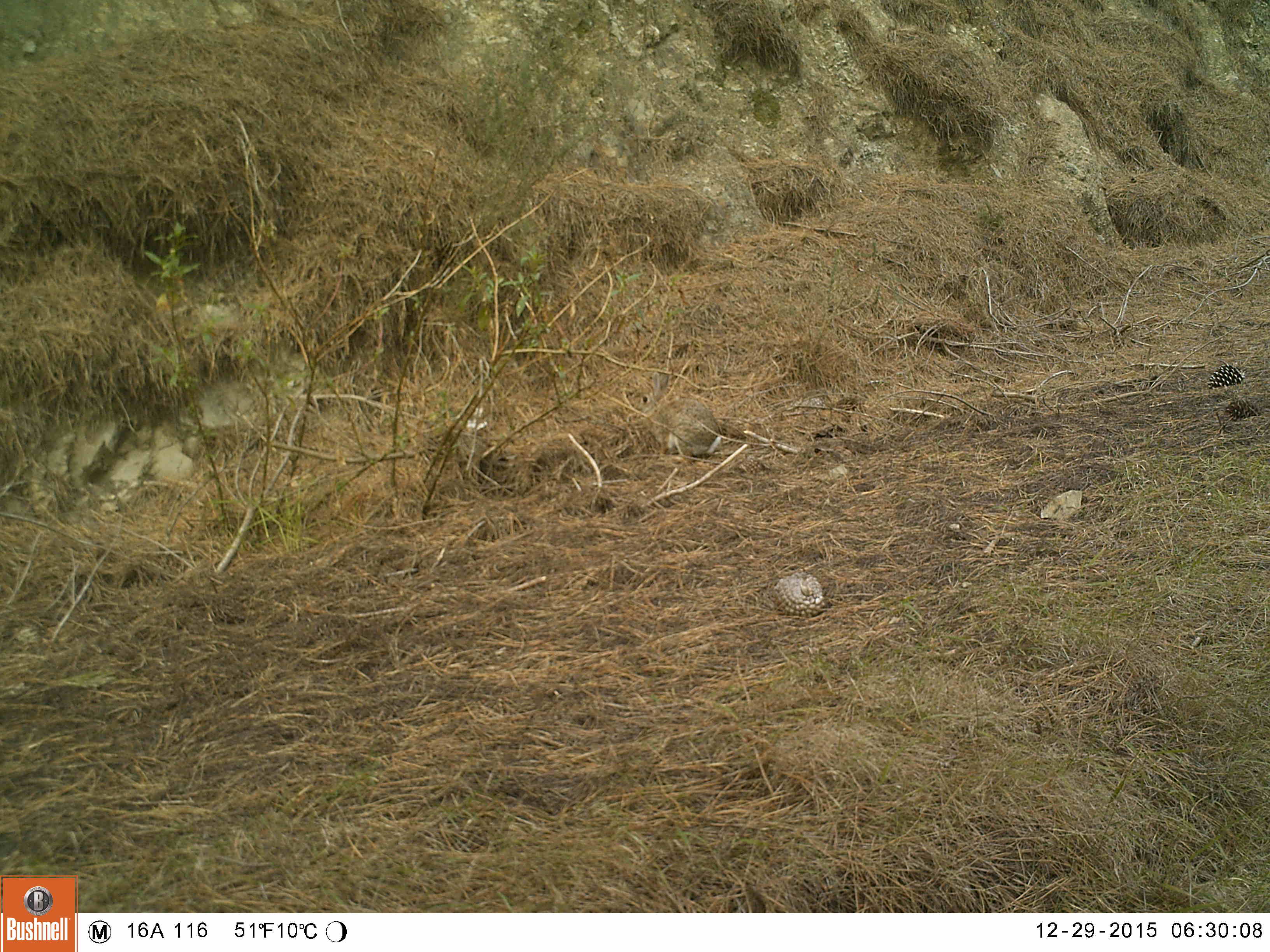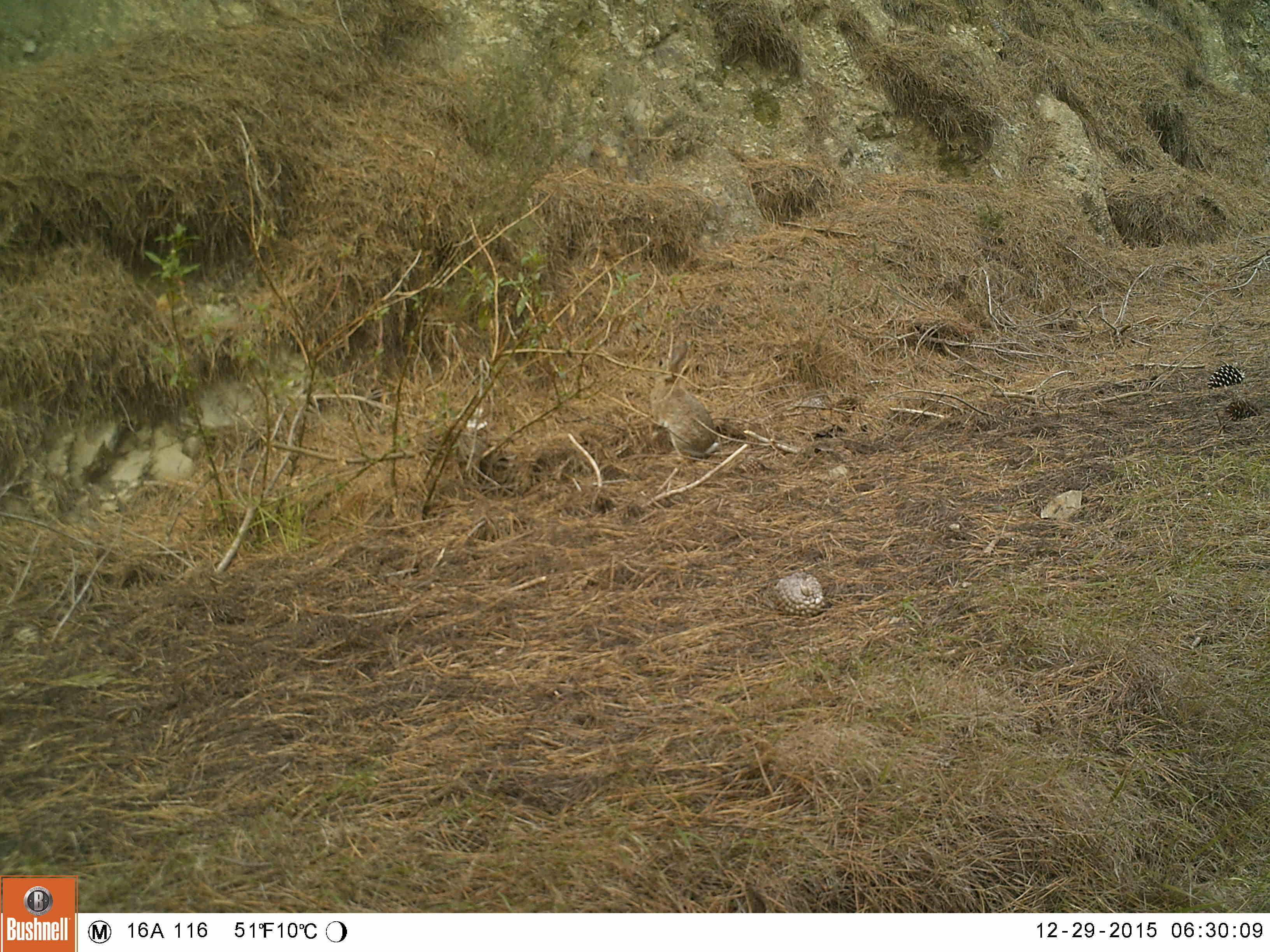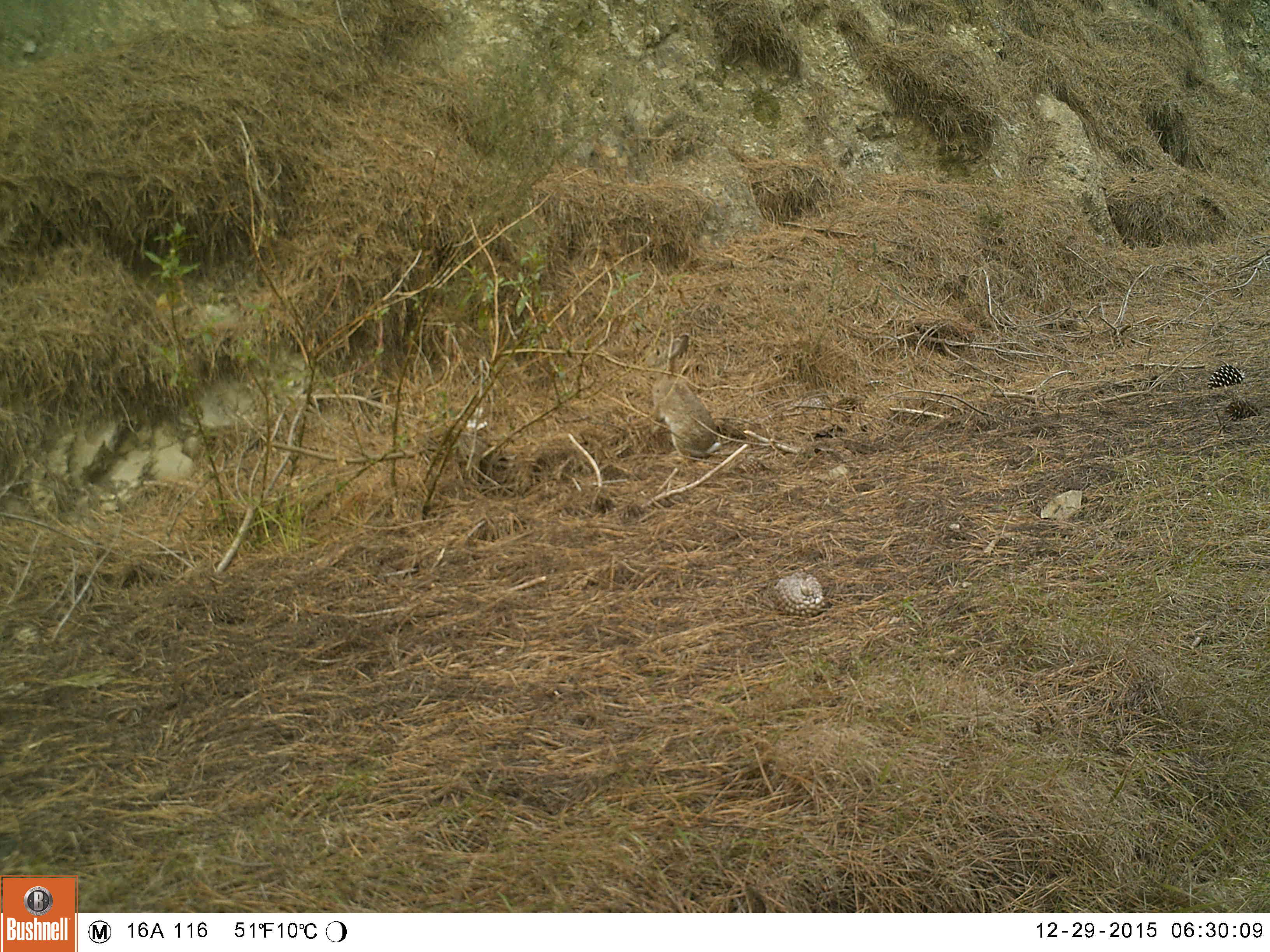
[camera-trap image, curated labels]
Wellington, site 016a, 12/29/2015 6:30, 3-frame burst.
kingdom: Animalia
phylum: Chordata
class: Mammalia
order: Lagomorpha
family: Leporidae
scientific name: Leporidae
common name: rabbit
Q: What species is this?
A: Rabbit (Leporidae).